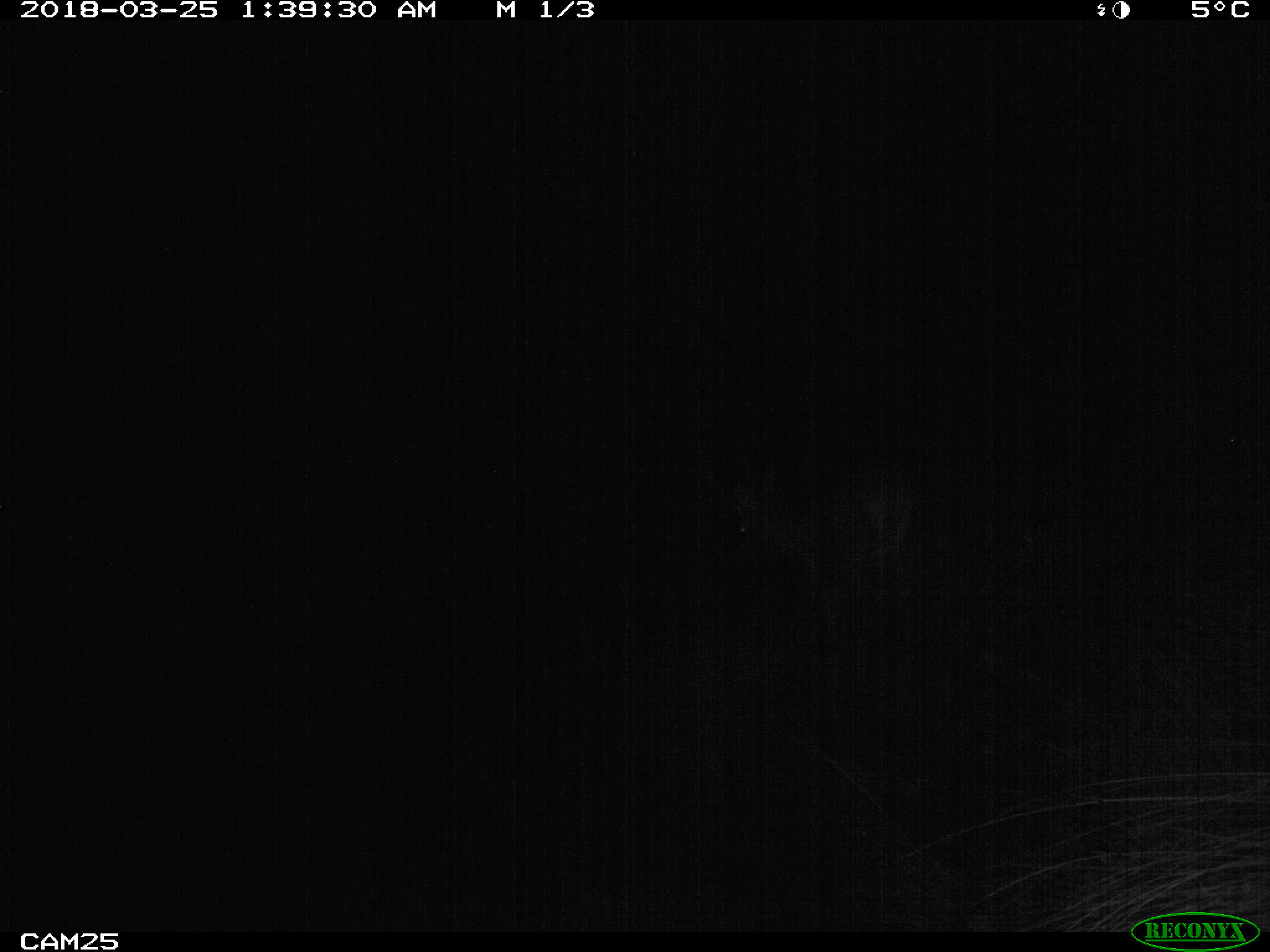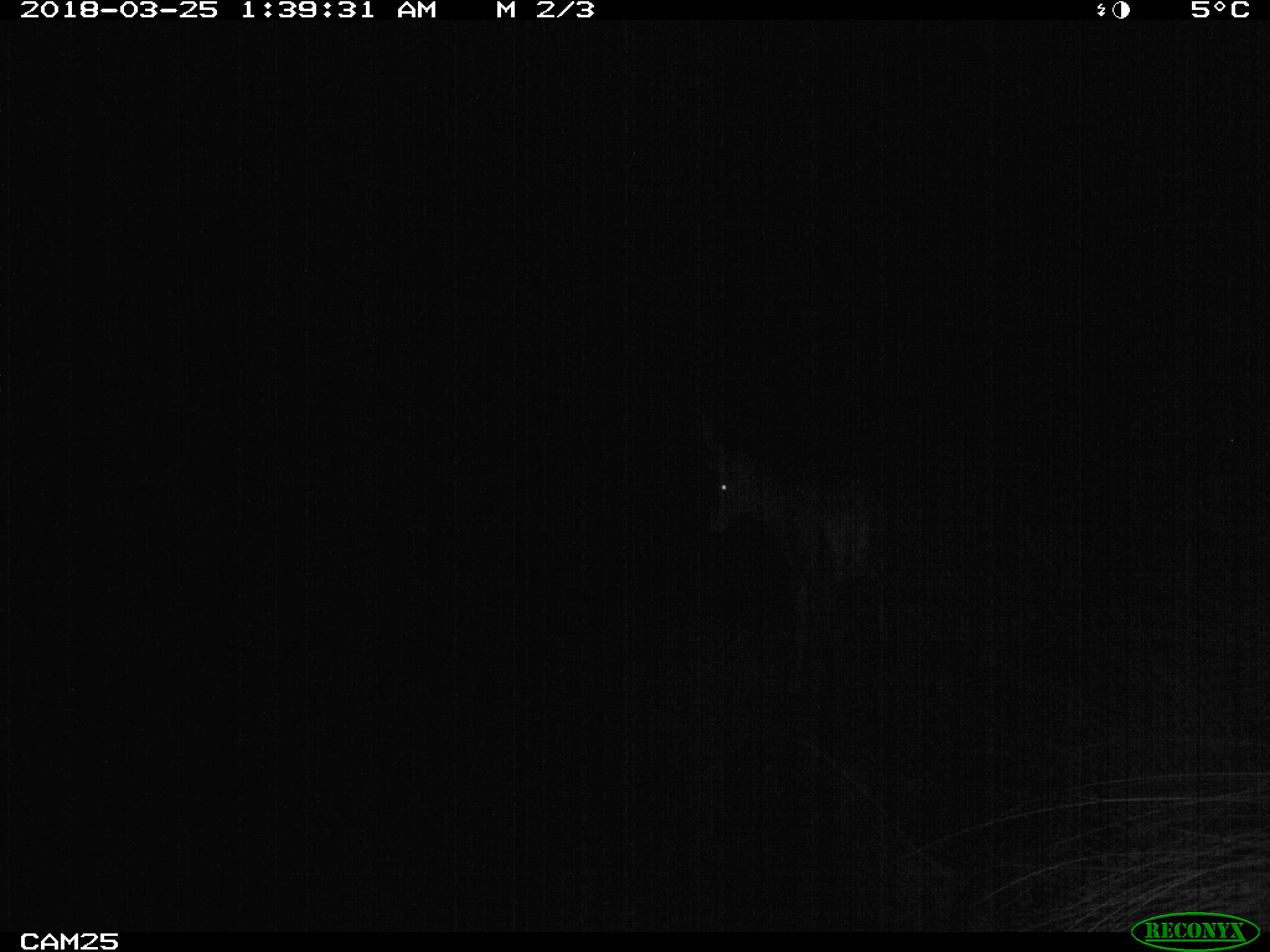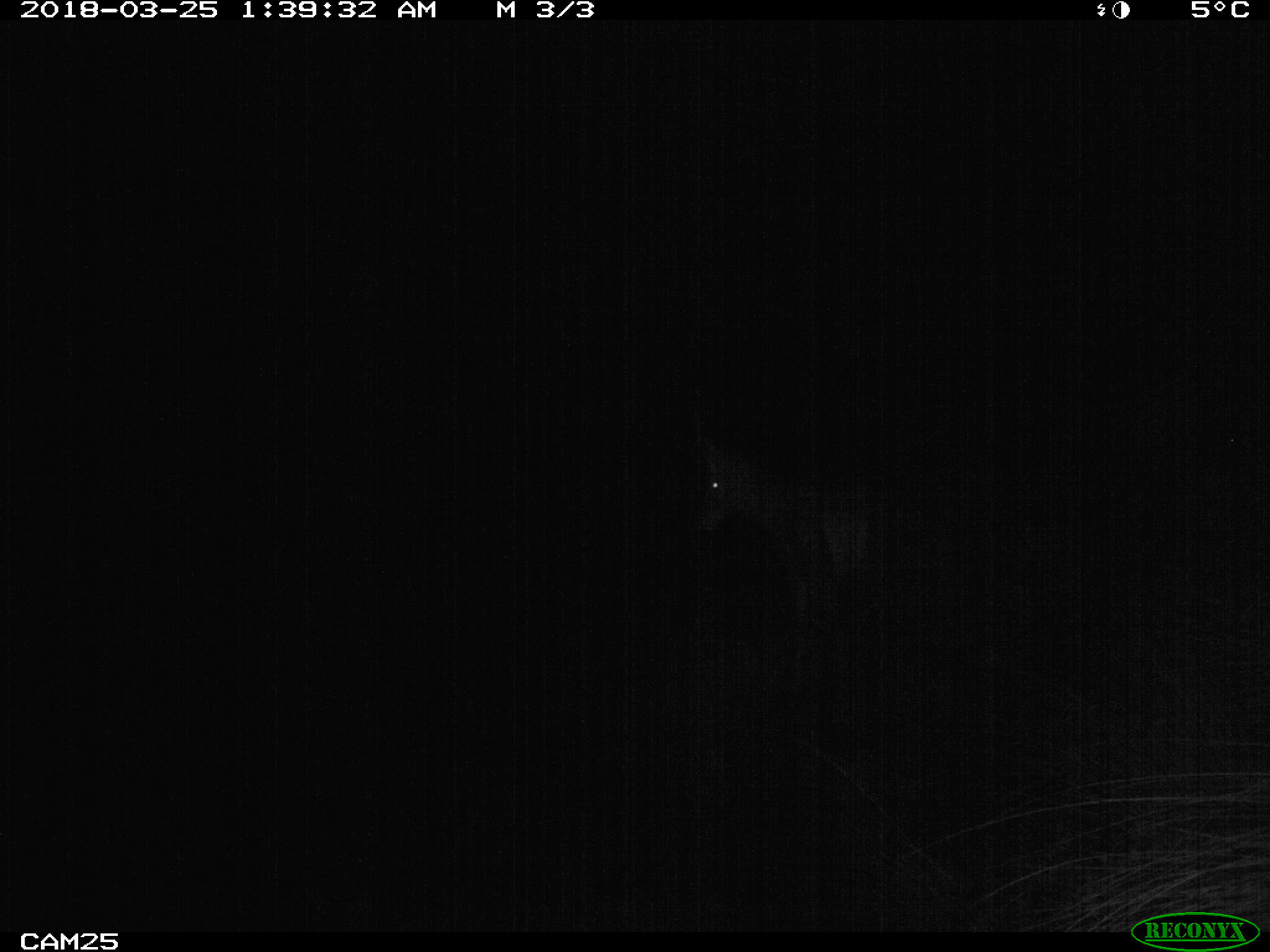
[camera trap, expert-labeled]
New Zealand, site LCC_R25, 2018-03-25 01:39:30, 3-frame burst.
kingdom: Animalia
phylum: Chordata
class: Mammalia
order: Artiodactyla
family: Cervidae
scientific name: Cervidae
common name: deer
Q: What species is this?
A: Deer (Cervidae).